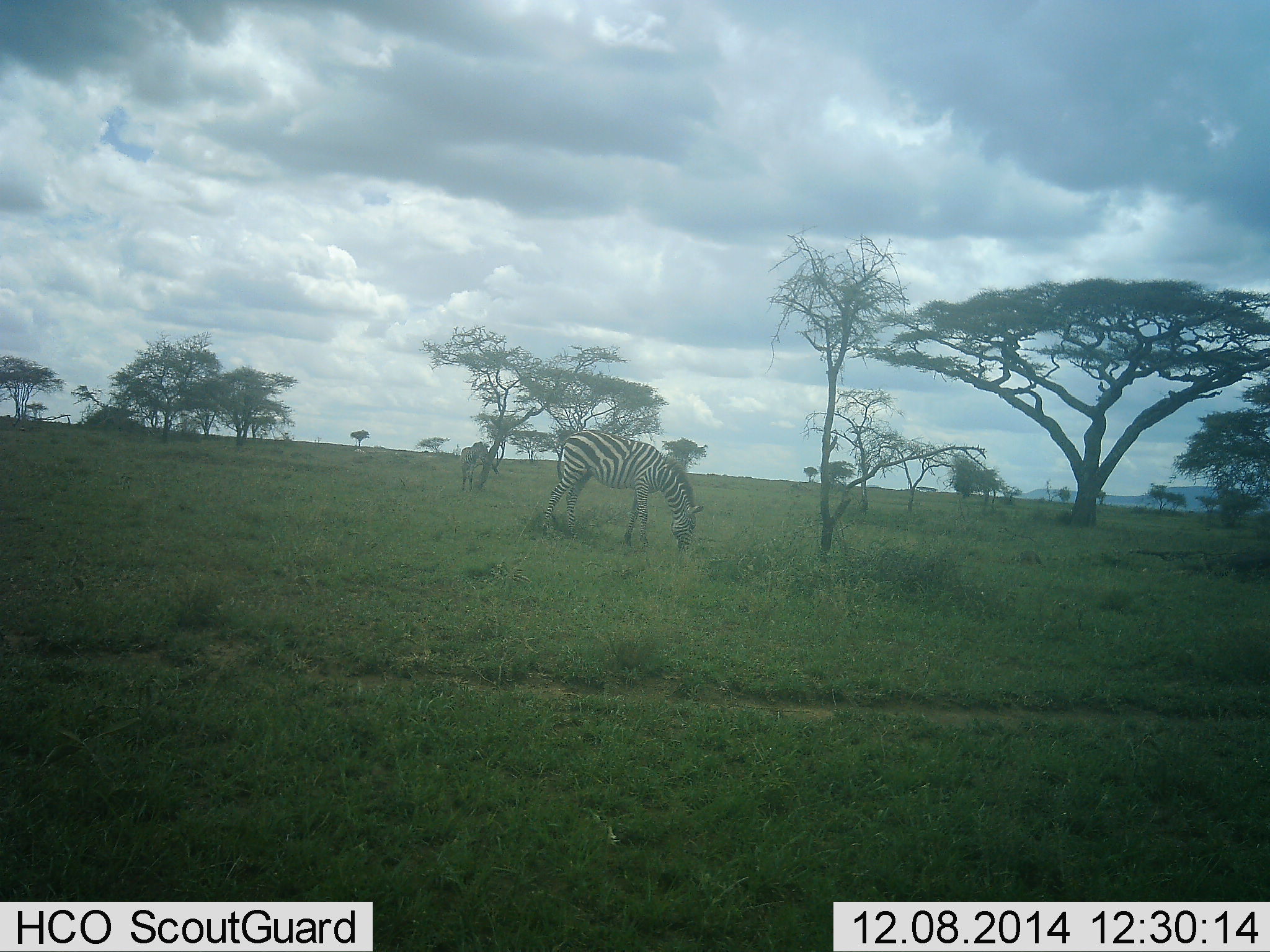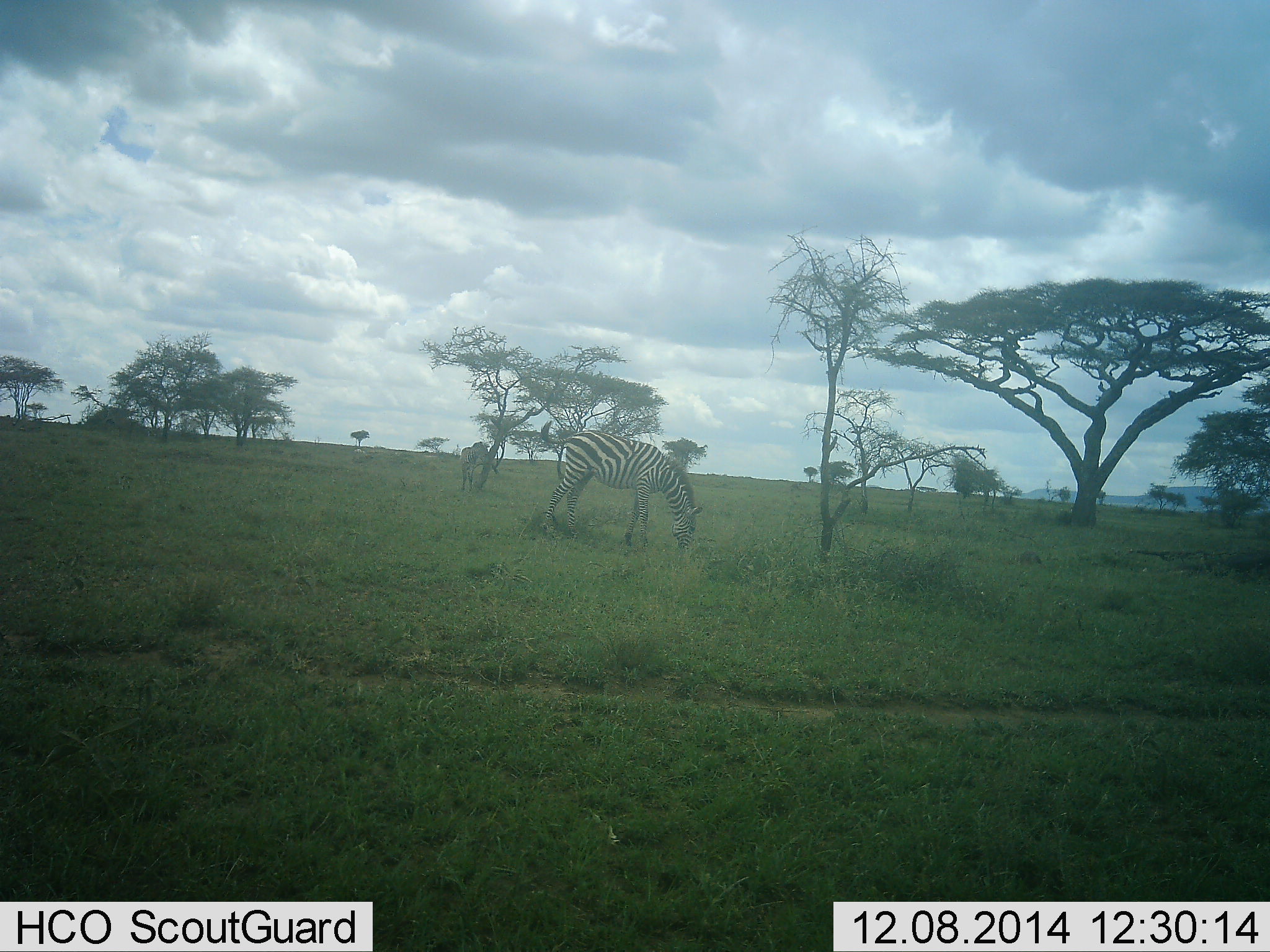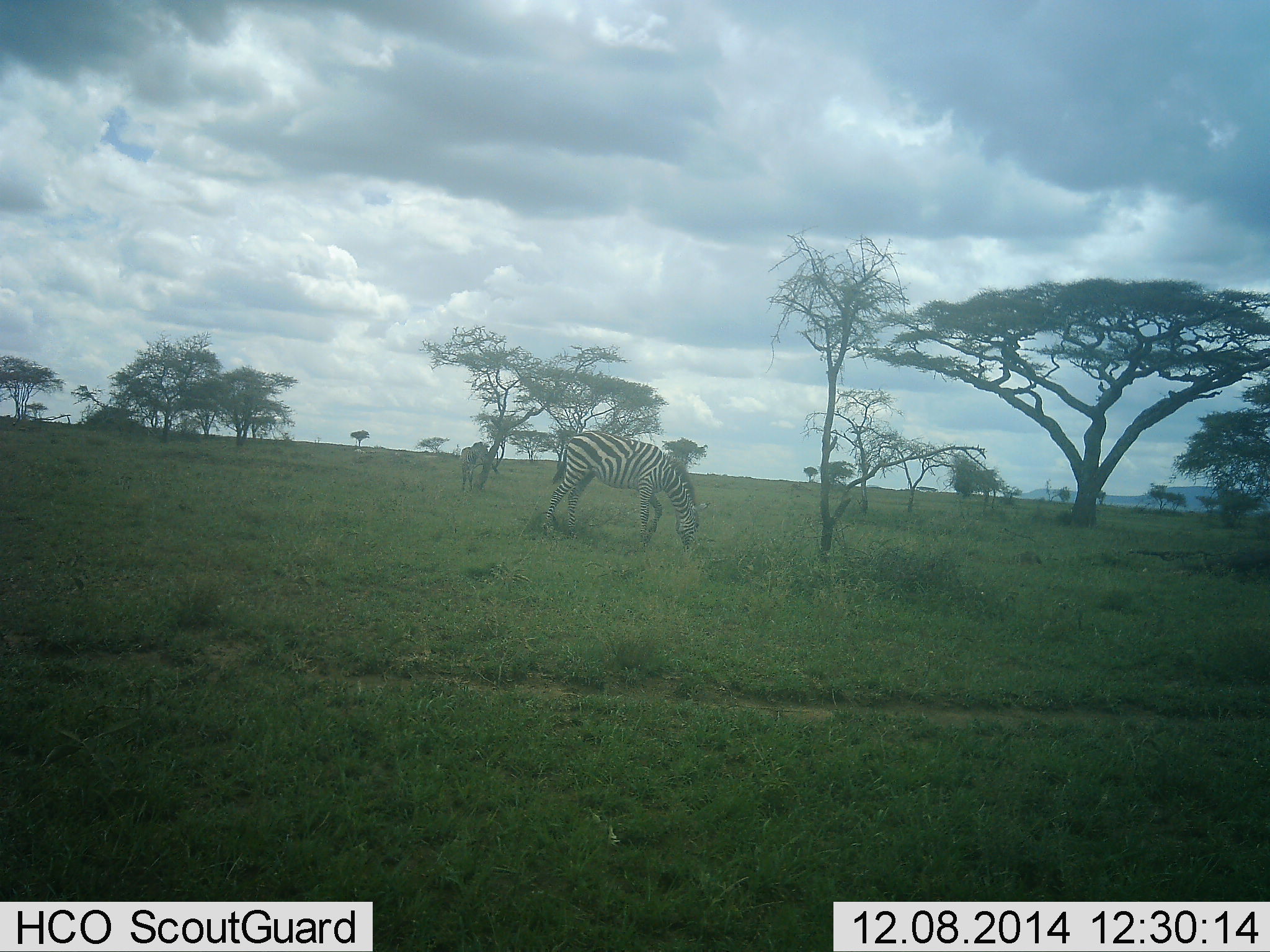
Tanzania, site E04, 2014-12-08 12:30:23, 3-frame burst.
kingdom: Animalia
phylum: Chordata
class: Mammalia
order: Perissodactyla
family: Equidae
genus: Equus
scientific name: Equus quagga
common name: plains zebra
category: zebra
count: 2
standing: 40%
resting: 0%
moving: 0%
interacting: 0%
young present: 0%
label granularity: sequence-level